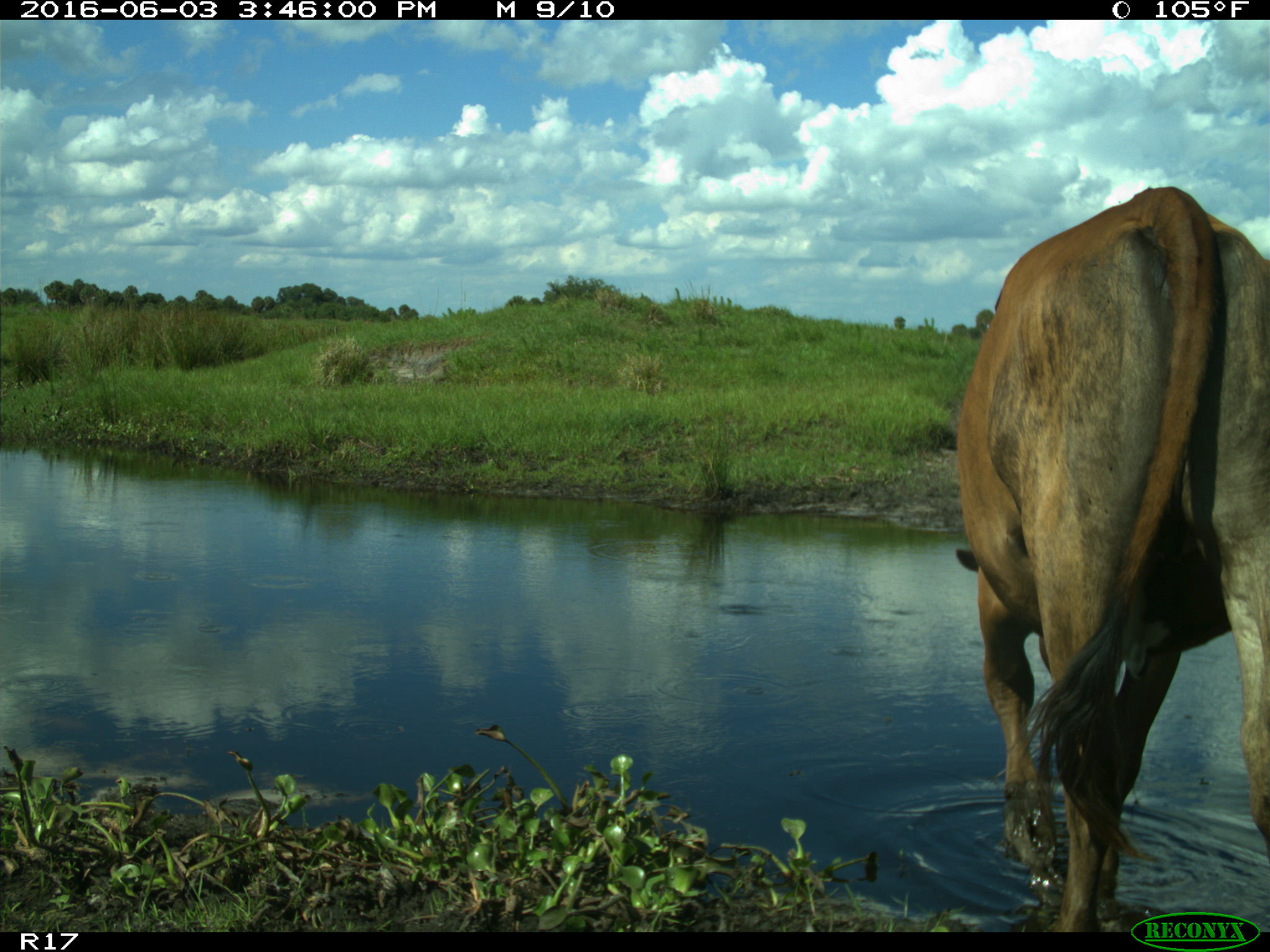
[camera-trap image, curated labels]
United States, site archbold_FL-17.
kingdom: Animalia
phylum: Chordata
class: Mammalia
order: Artiodactyla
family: Bovidae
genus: Bos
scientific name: Bos taurus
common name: domestic cow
Bos taurus (domestic cow).